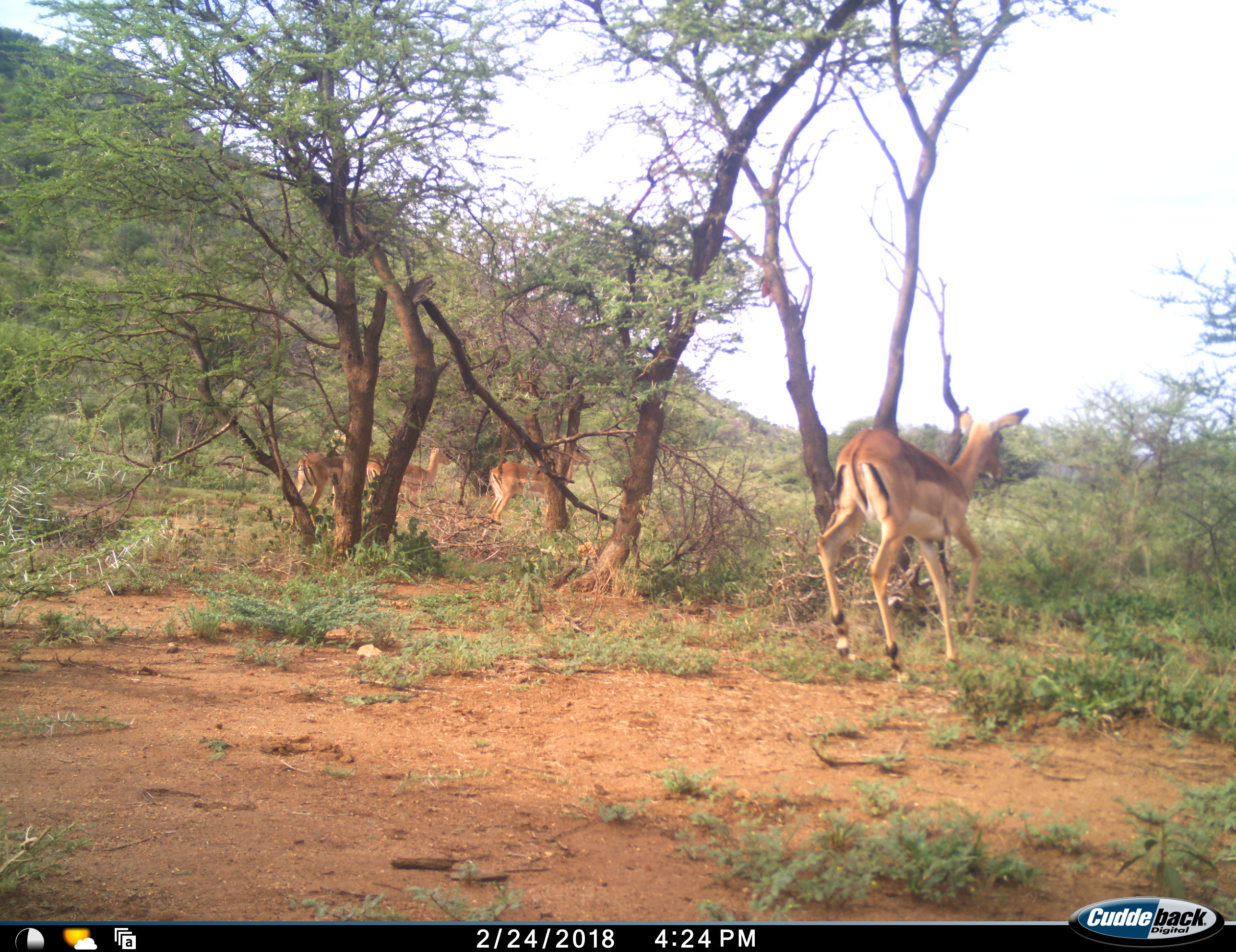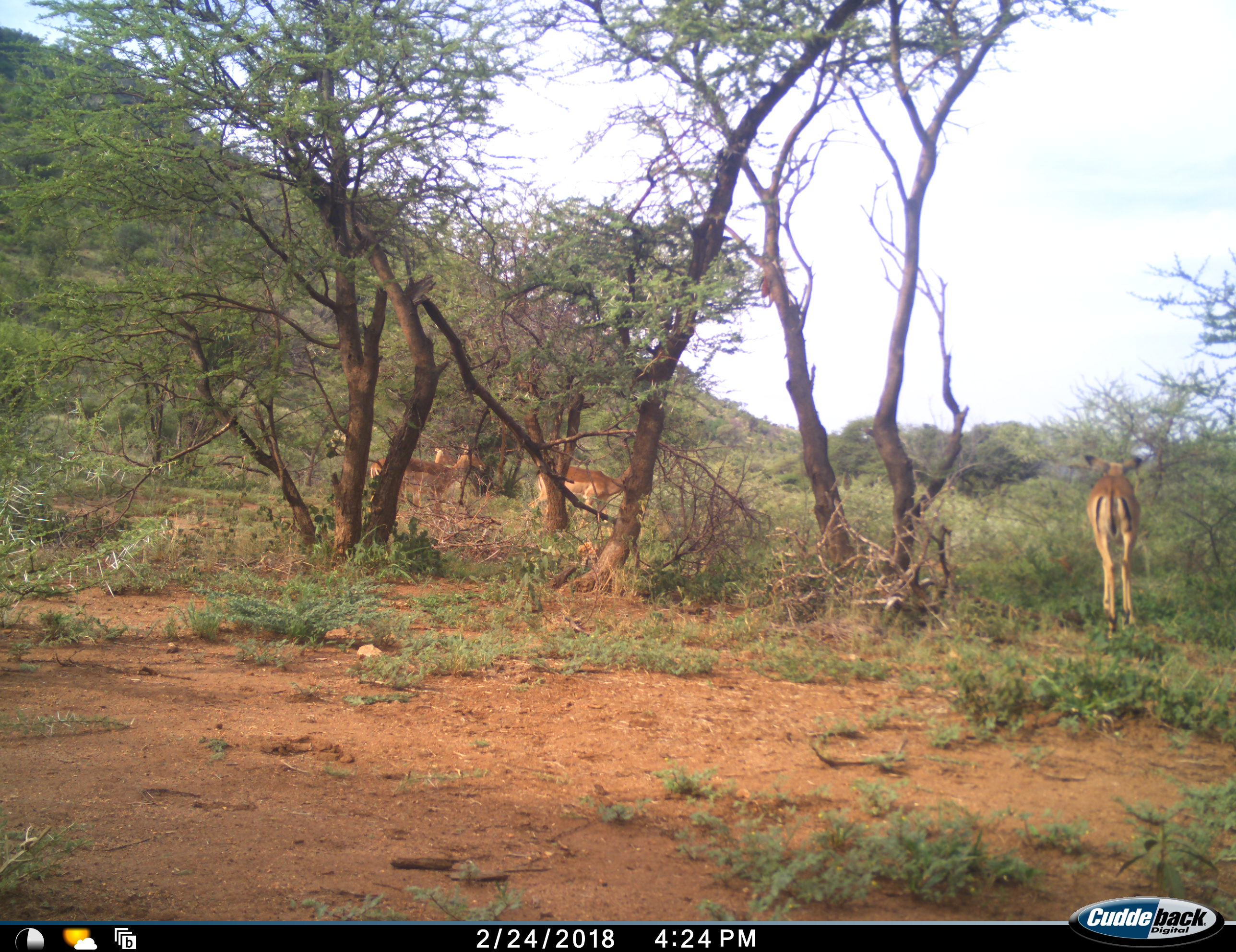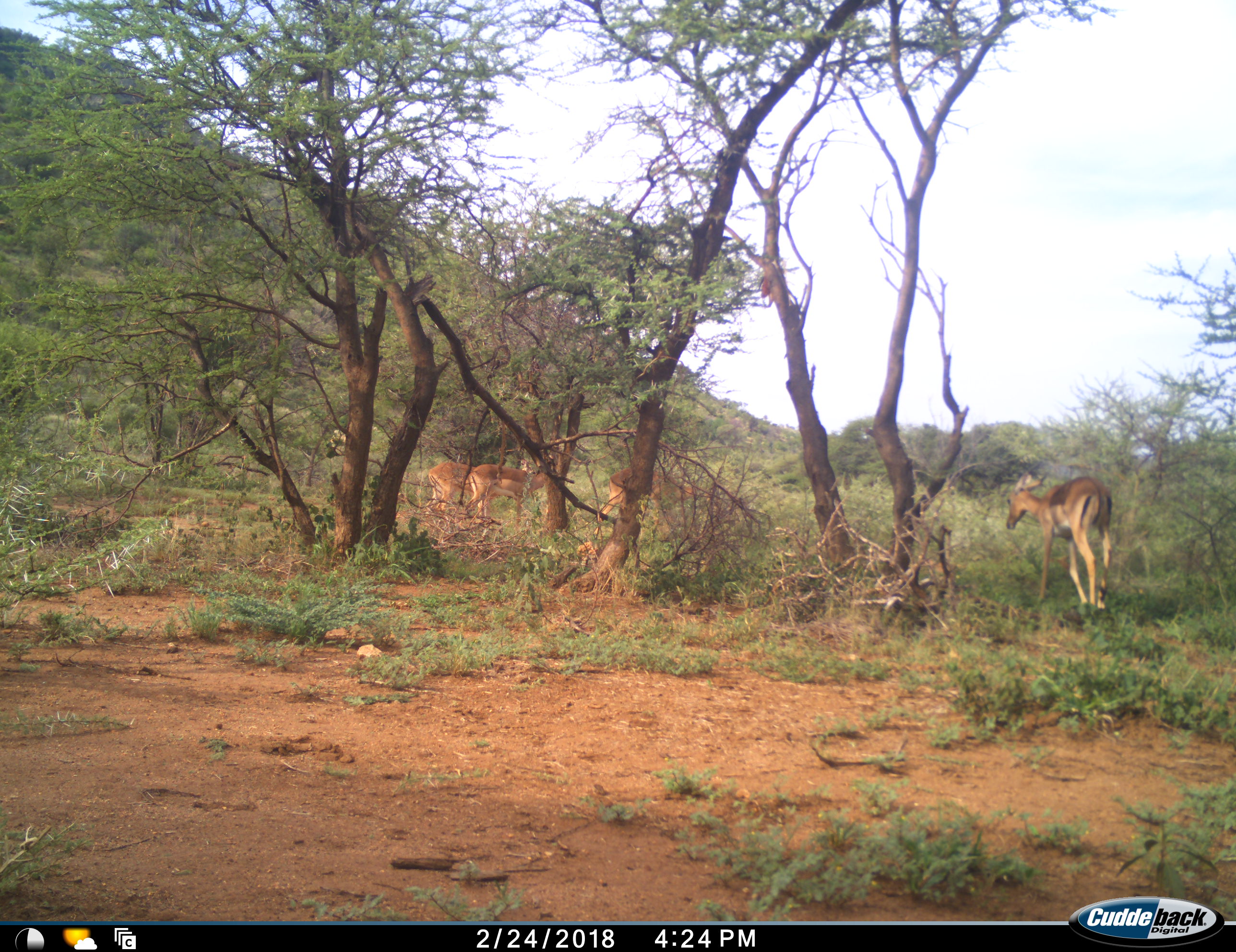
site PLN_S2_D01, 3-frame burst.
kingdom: Animalia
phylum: Chordata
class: Mammalia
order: Artiodactyla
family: Bovidae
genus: Aepyceros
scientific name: Aepyceros melampus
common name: impala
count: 4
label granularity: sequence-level